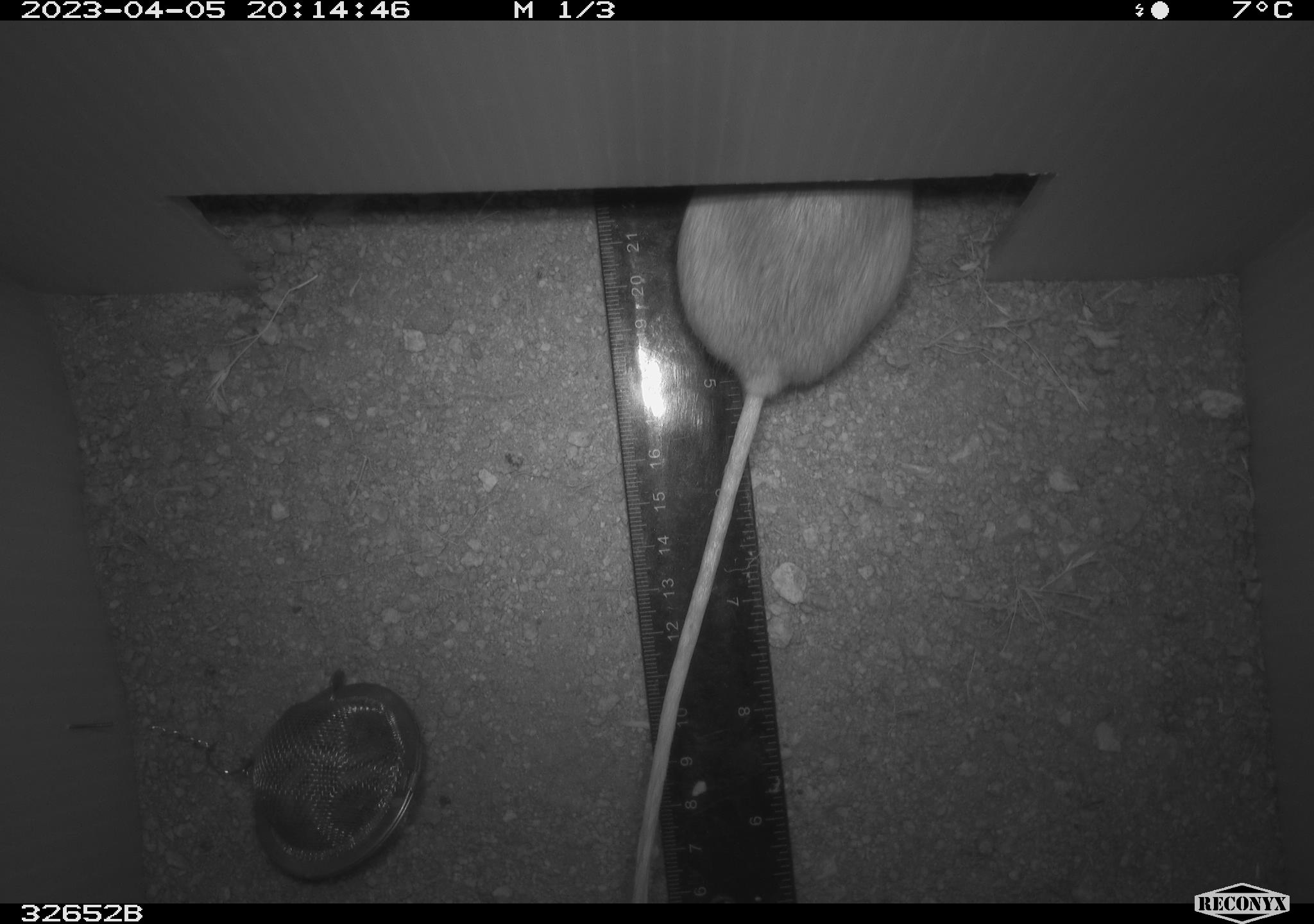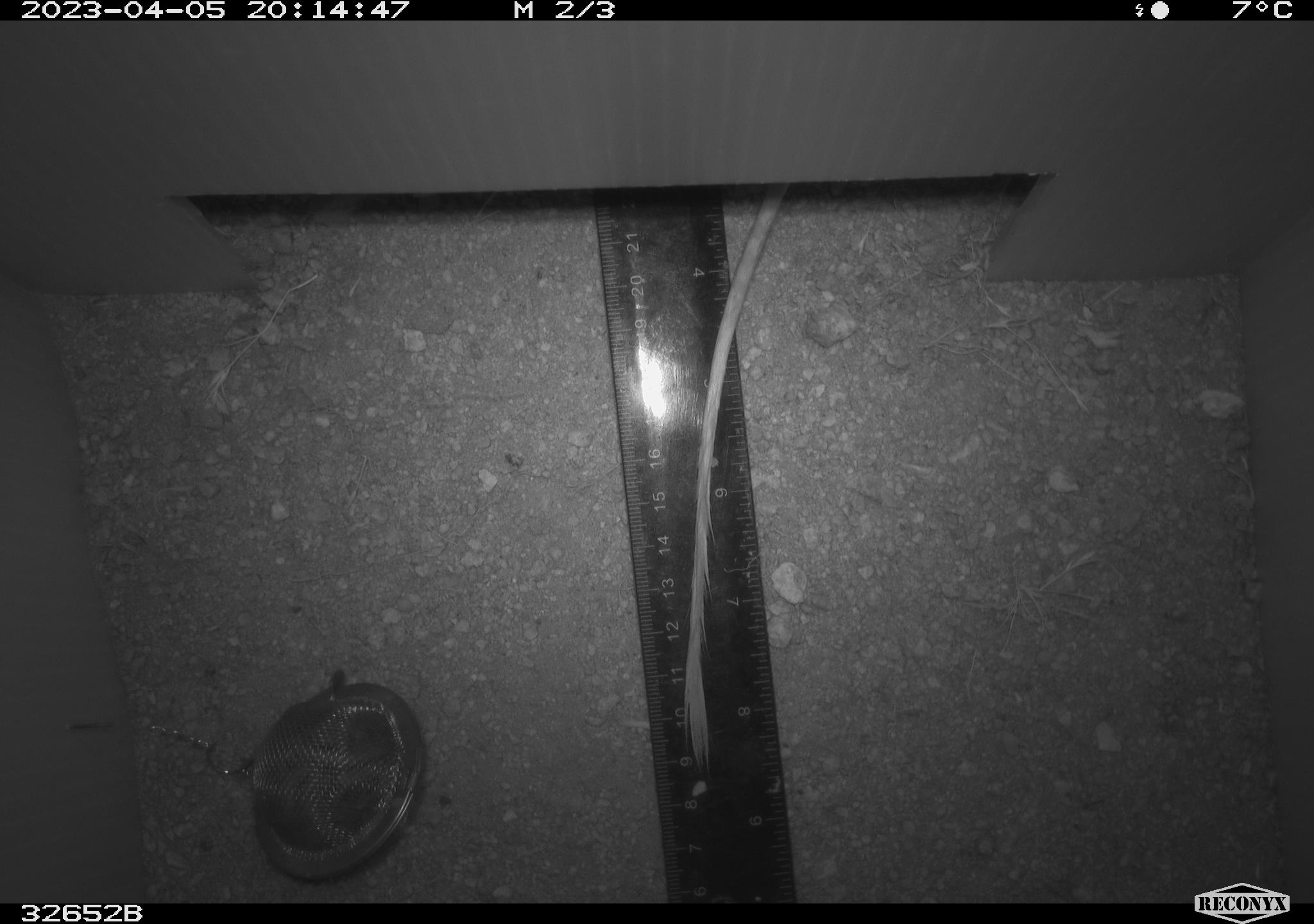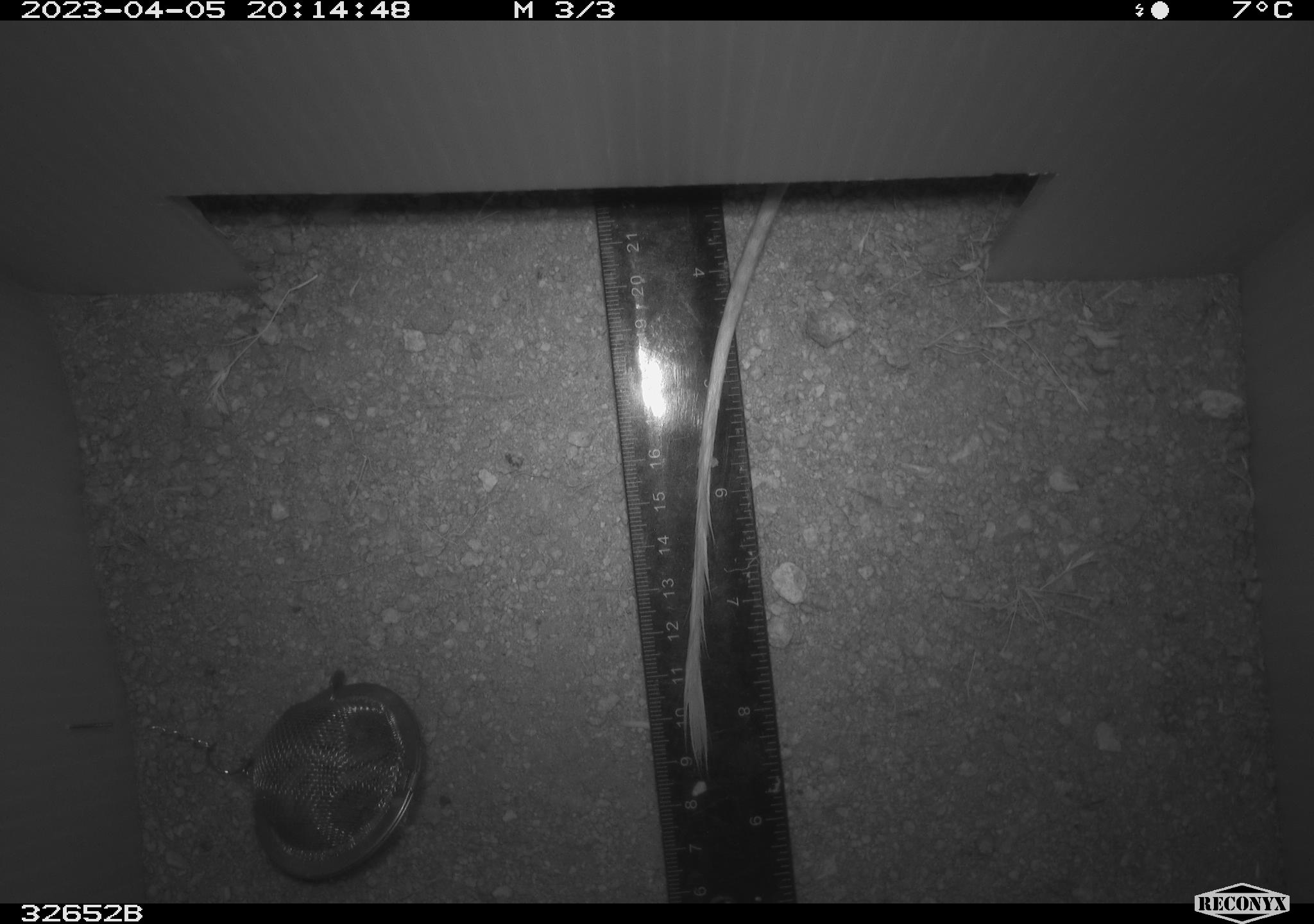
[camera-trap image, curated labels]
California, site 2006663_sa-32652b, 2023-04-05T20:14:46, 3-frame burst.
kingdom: Animalia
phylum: Chordata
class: Mammalia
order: Rodentia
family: Heteromyidae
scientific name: Heteromyidae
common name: kangaroo rats and pocket mice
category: heteromyidae family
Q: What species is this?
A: Heteromyidae family (kangaroo rats and pocket mice) (Heteromyidae).